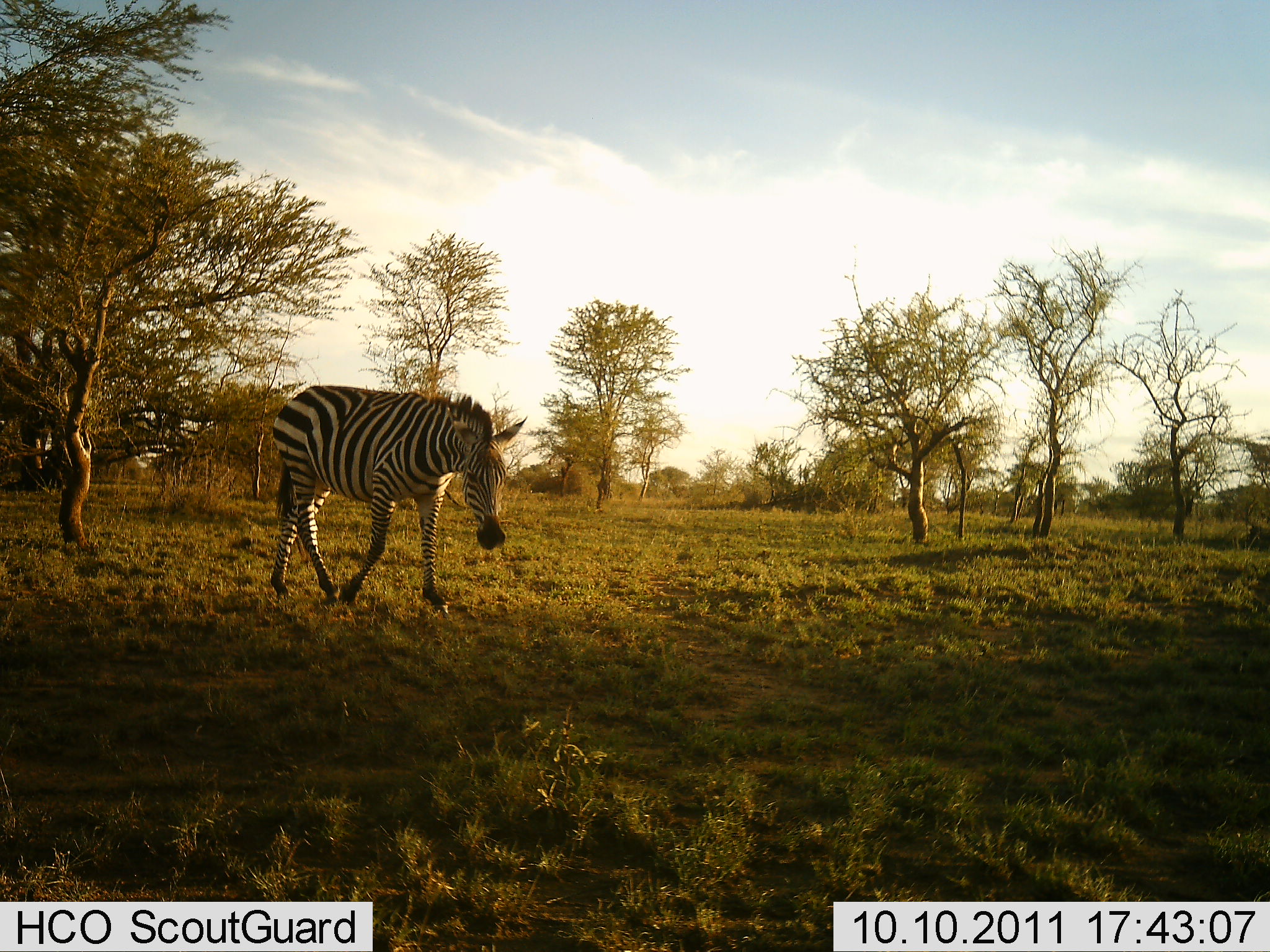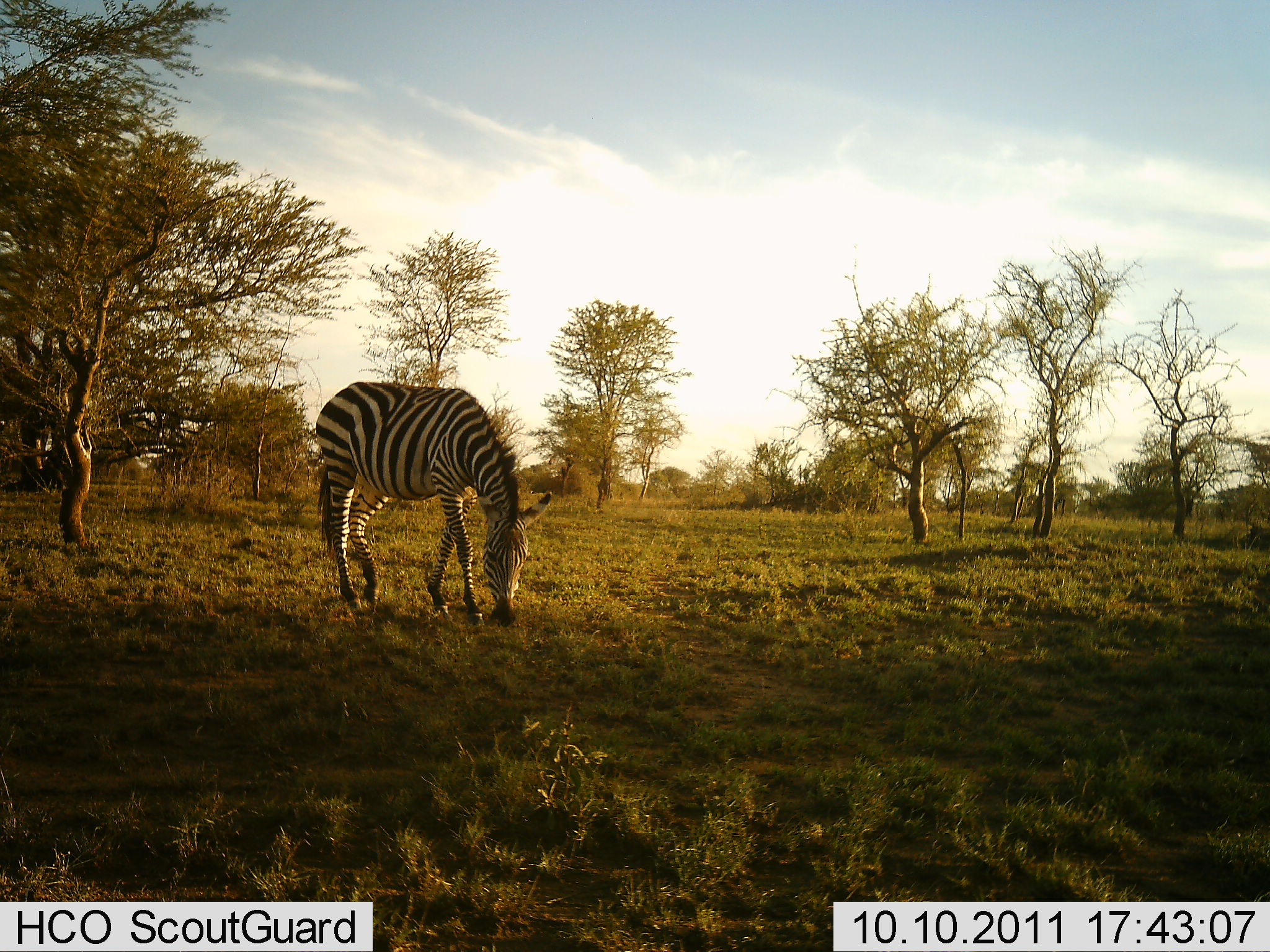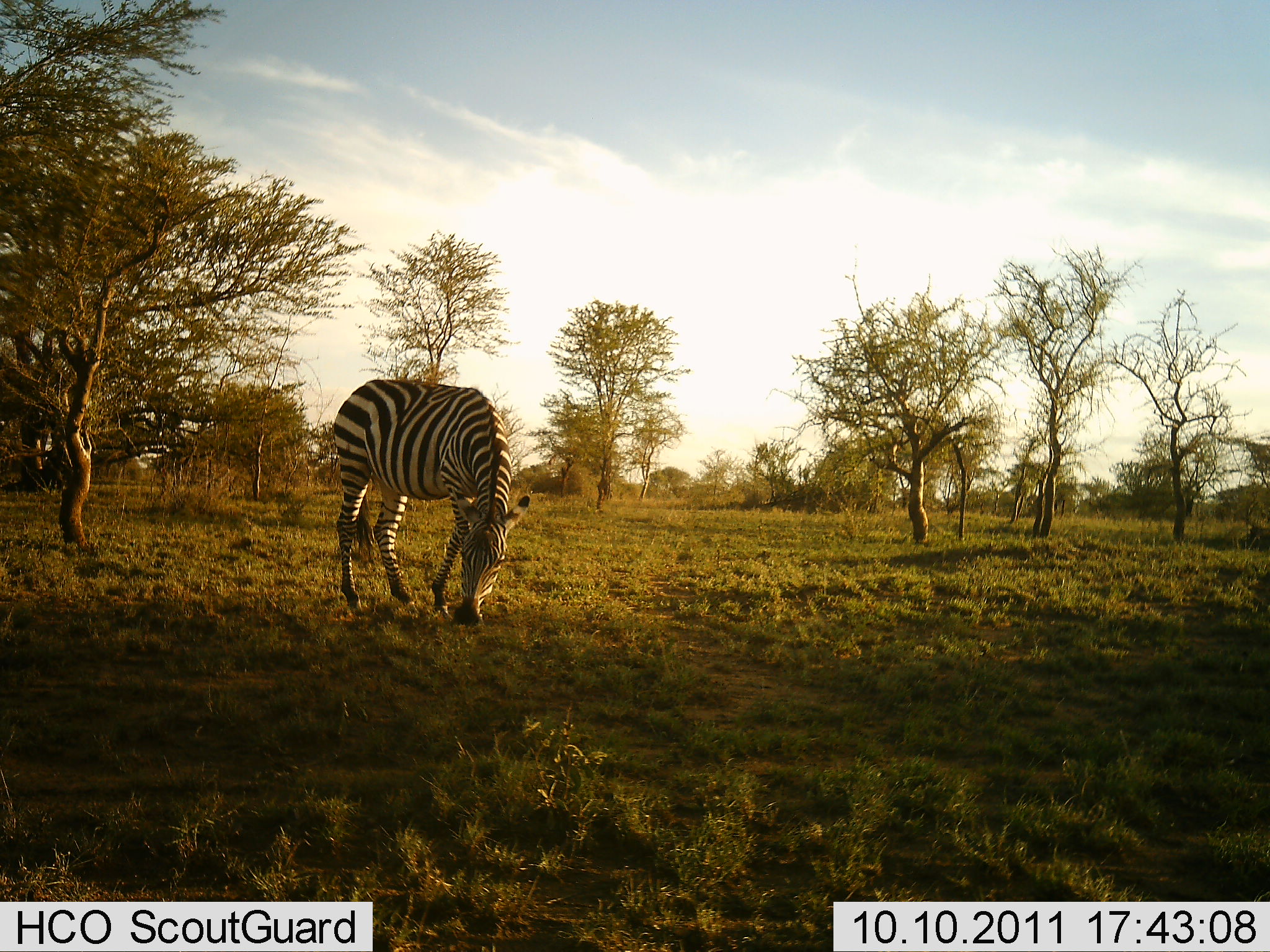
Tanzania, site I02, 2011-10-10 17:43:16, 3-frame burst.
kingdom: Animalia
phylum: Chordata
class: Mammalia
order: Perissodactyla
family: Equidae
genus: Equus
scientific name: Equus quagga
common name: plains zebra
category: zebra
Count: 1.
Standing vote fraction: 23%.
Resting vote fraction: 0%.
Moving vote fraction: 31%.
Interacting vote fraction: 0%.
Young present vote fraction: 0%.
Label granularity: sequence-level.